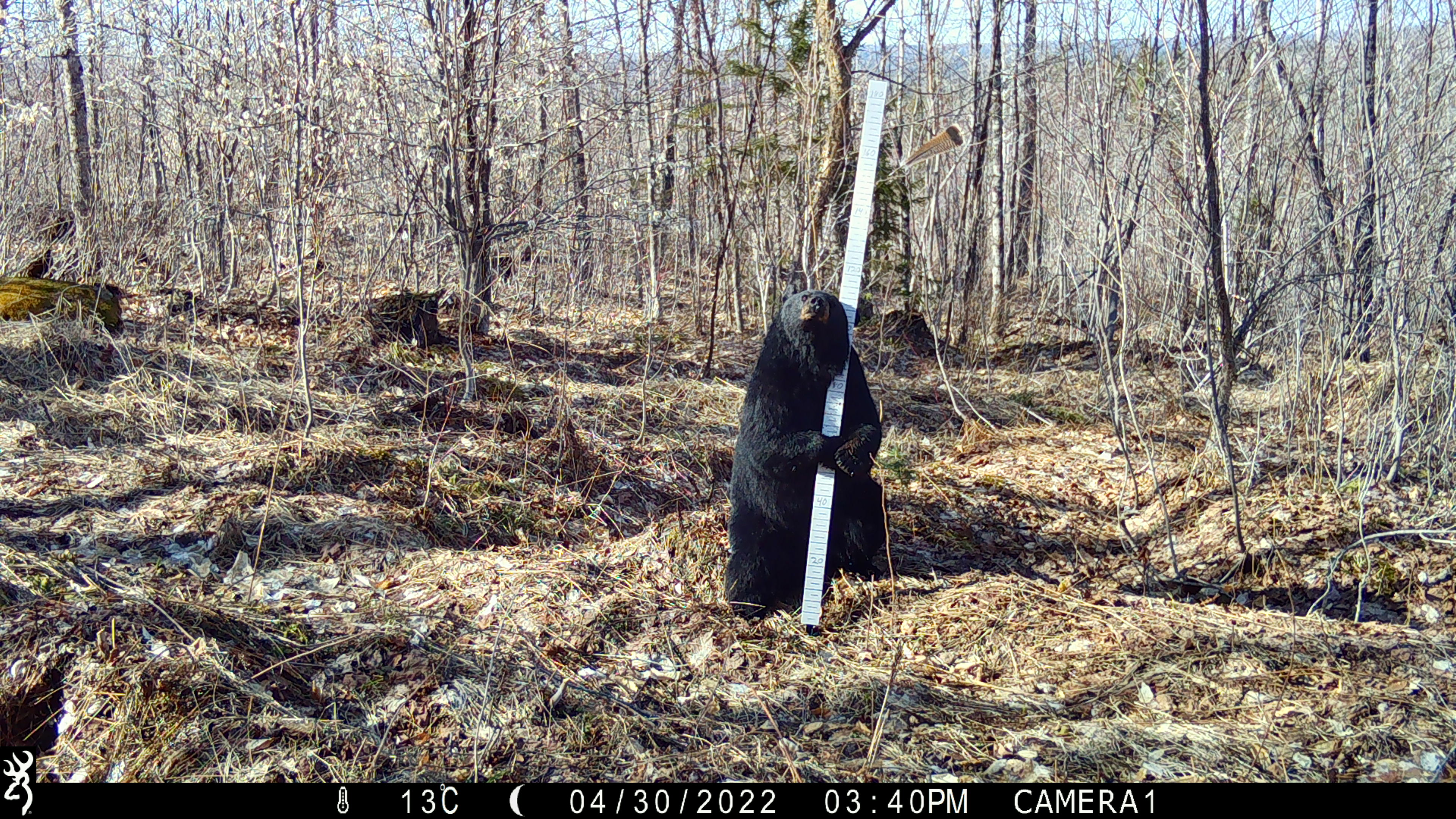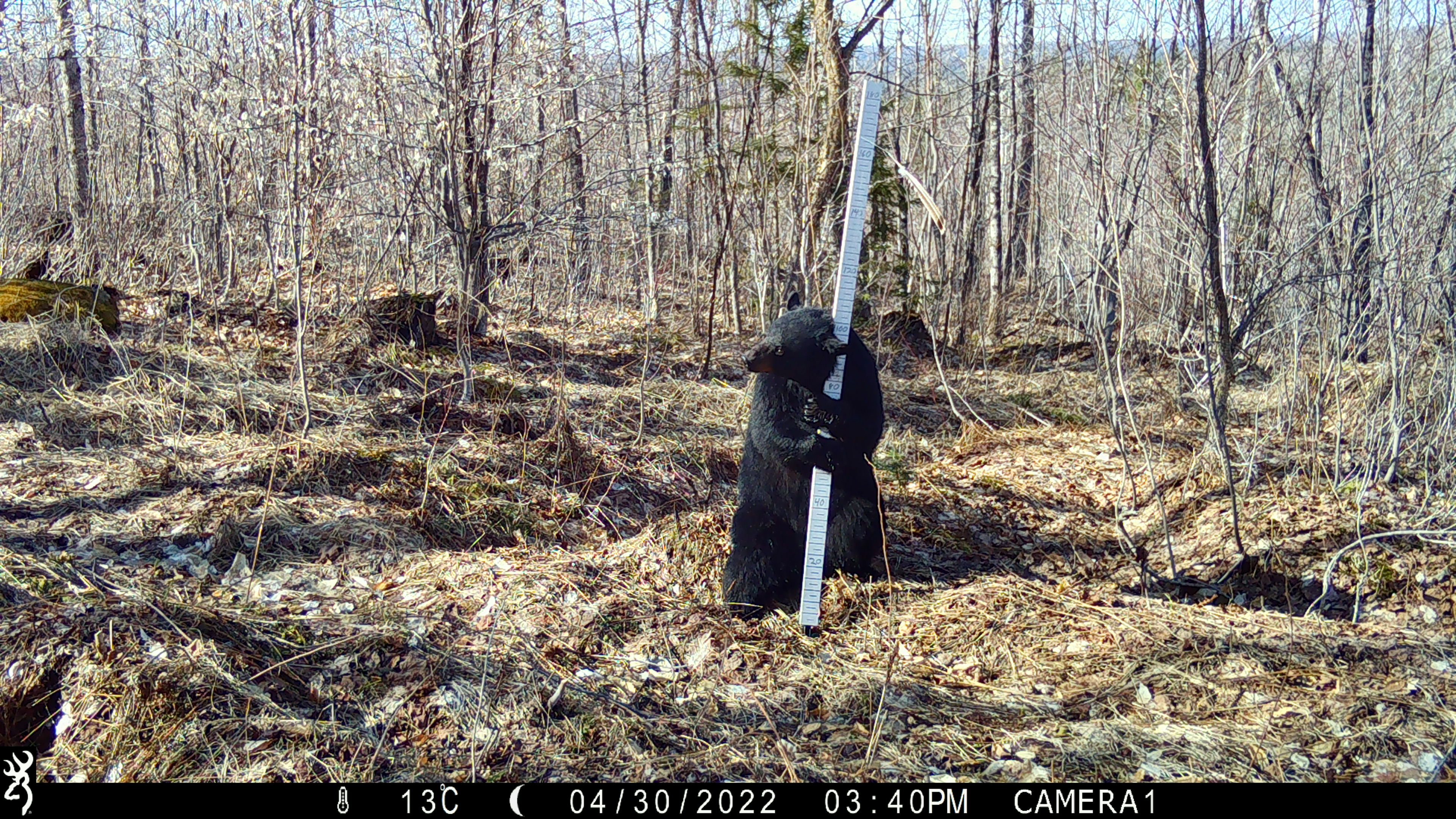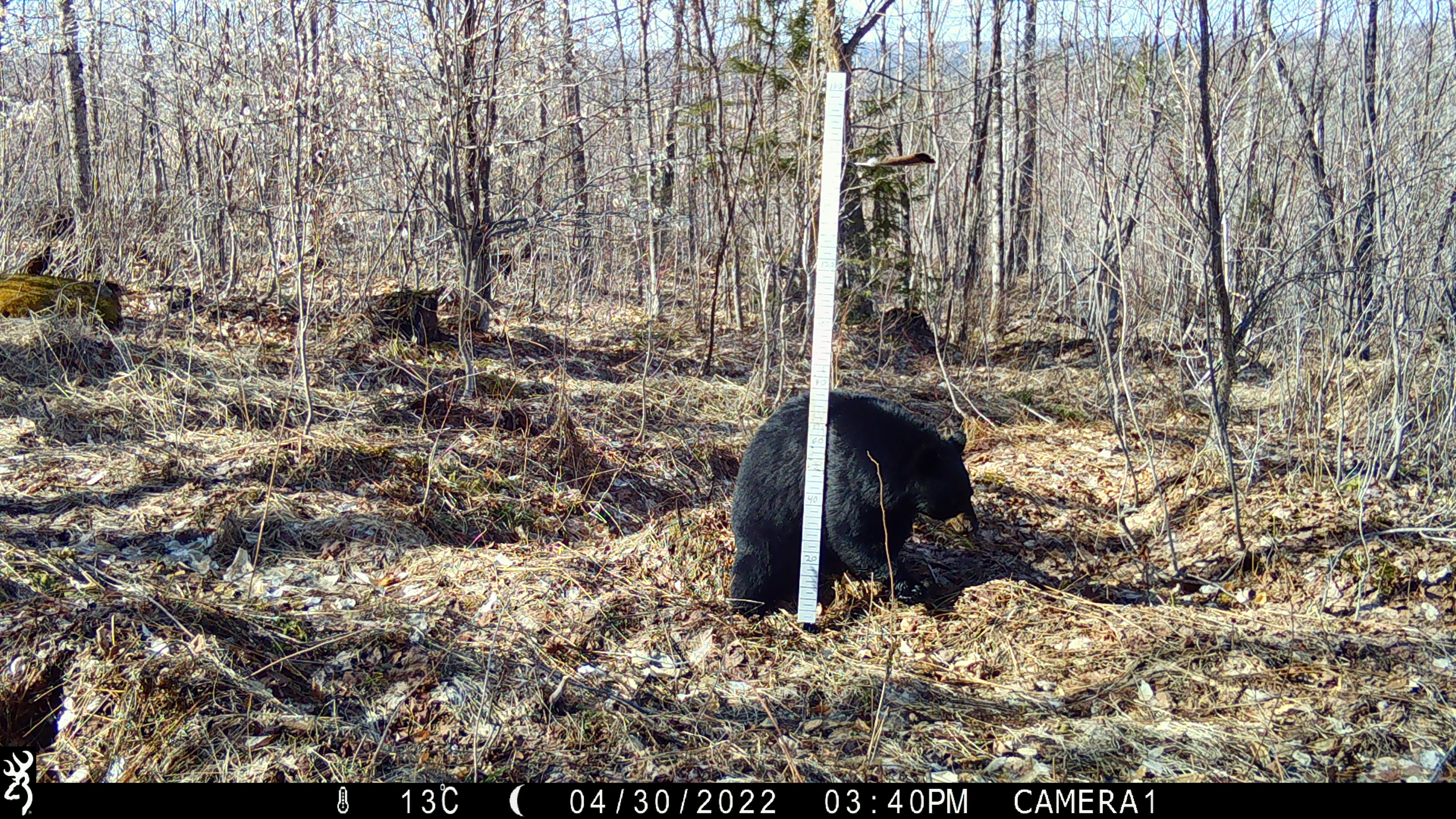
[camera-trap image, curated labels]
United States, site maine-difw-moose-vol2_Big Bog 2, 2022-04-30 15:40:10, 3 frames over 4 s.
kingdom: Animalia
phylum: Chordata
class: Mammalia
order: Carnivora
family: Ursidae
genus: Ursus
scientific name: Ursus americanus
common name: black bear